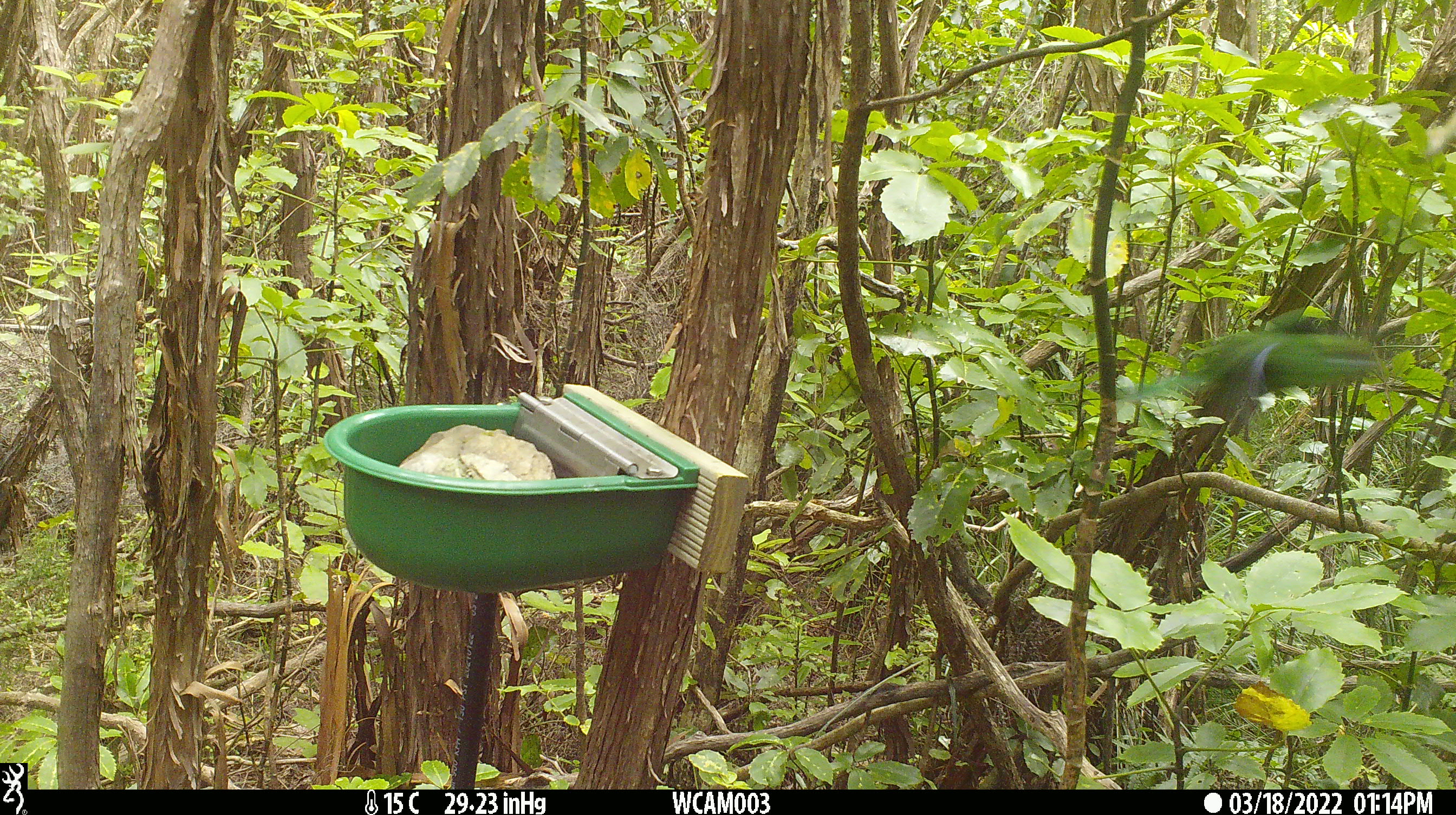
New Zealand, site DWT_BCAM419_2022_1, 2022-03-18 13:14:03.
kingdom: Animalia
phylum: Chordata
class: Aves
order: Psittaciformes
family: Psittaculidae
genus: Cyanoramphus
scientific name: Cyanoramphus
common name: parakeet